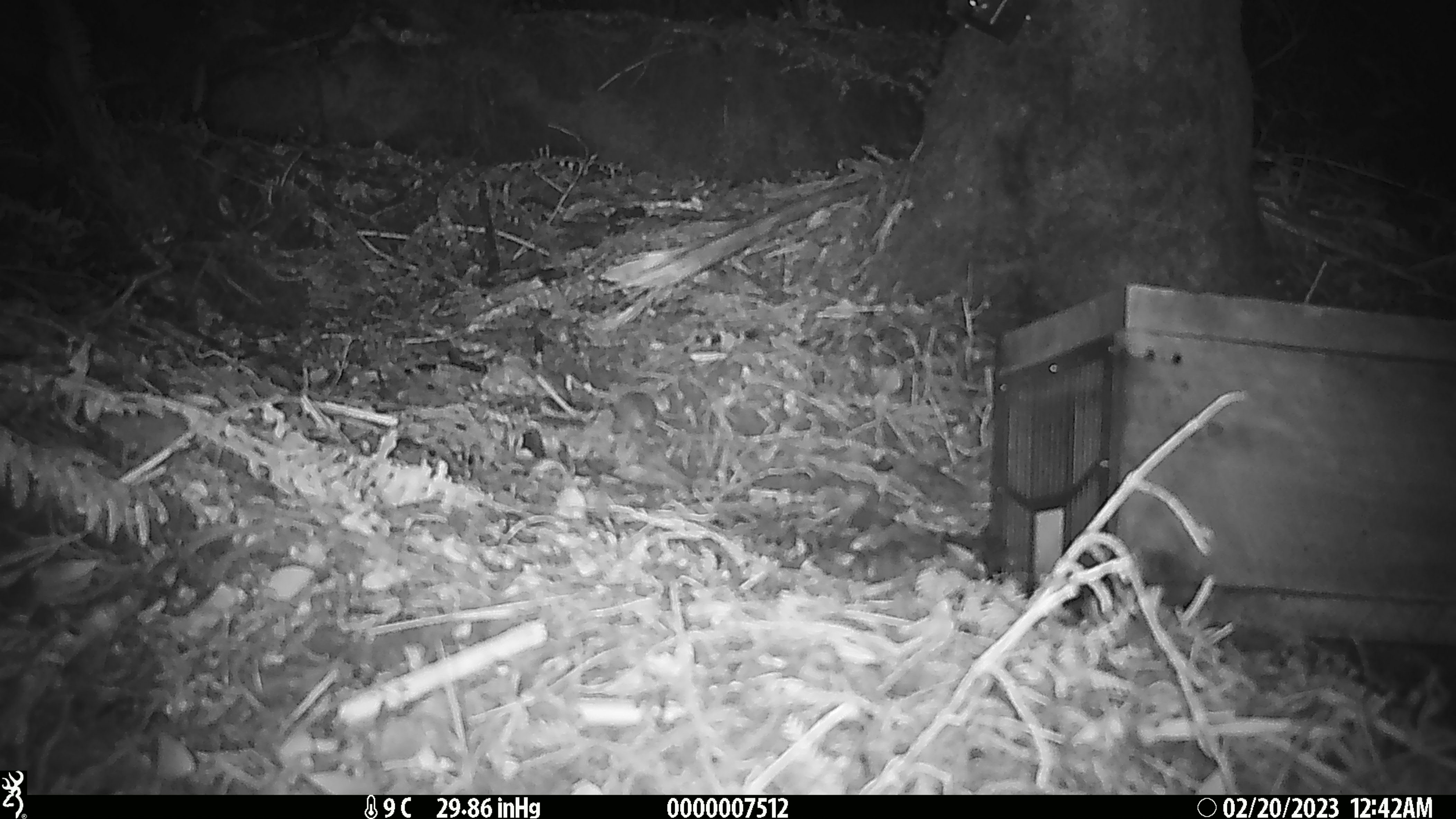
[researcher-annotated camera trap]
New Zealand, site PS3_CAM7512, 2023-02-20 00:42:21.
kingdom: Animalia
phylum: Chordata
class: Mammalia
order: Rodentia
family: Muridae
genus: Mus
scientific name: Mus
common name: mouse